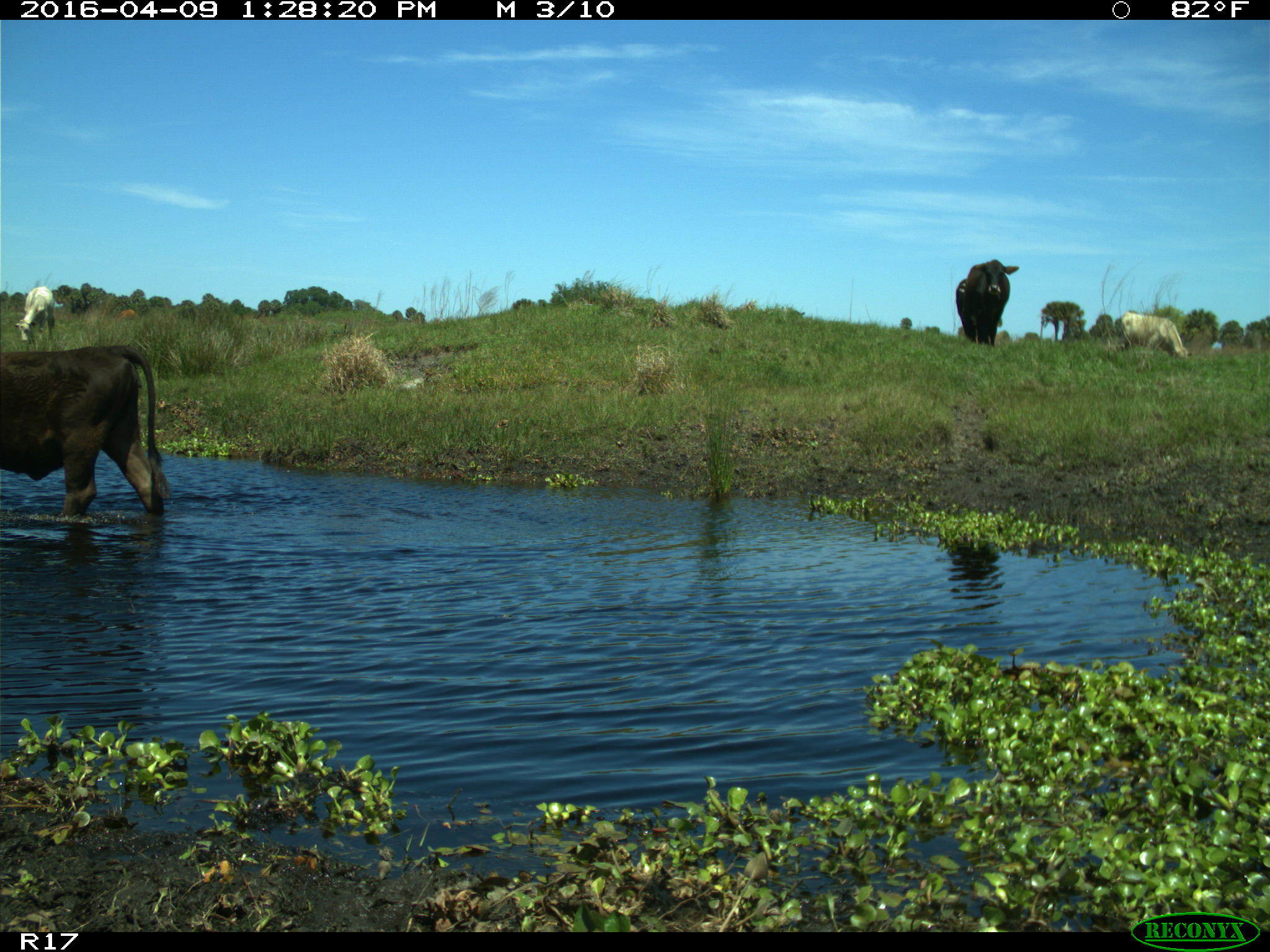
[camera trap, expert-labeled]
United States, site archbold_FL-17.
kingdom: Animalia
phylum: Chordata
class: Mammalia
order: Artiodactyla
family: Bovidae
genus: Bos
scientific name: Bos taurus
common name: domestic cow